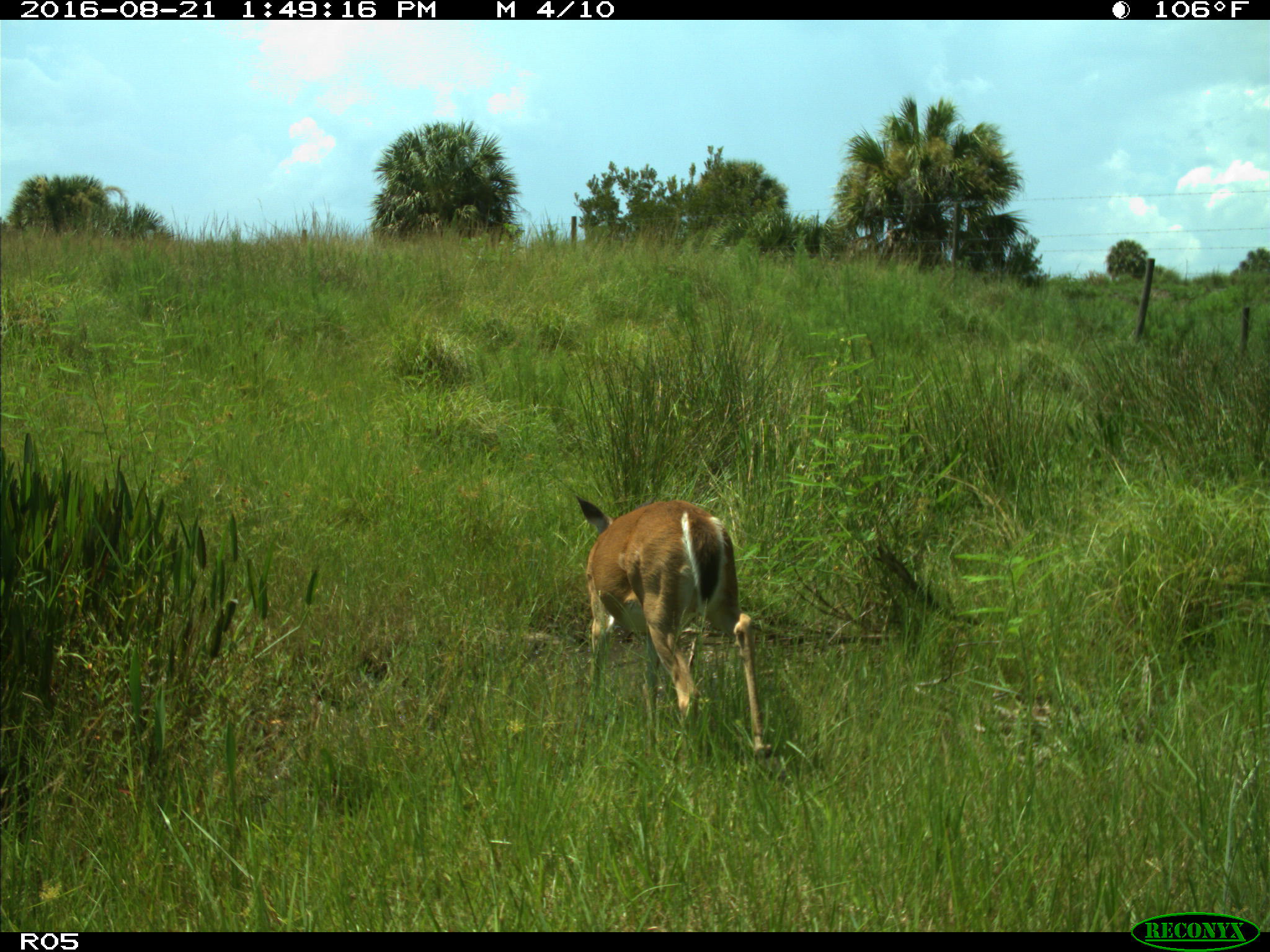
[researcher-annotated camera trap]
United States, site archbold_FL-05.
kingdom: Animalia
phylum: Chordata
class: Mammalia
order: Artiodactyla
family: Cervidae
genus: Odocoileus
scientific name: Odocoileus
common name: deer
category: unidentified deer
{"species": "unidentified deer (deer) (Odocoileus)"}